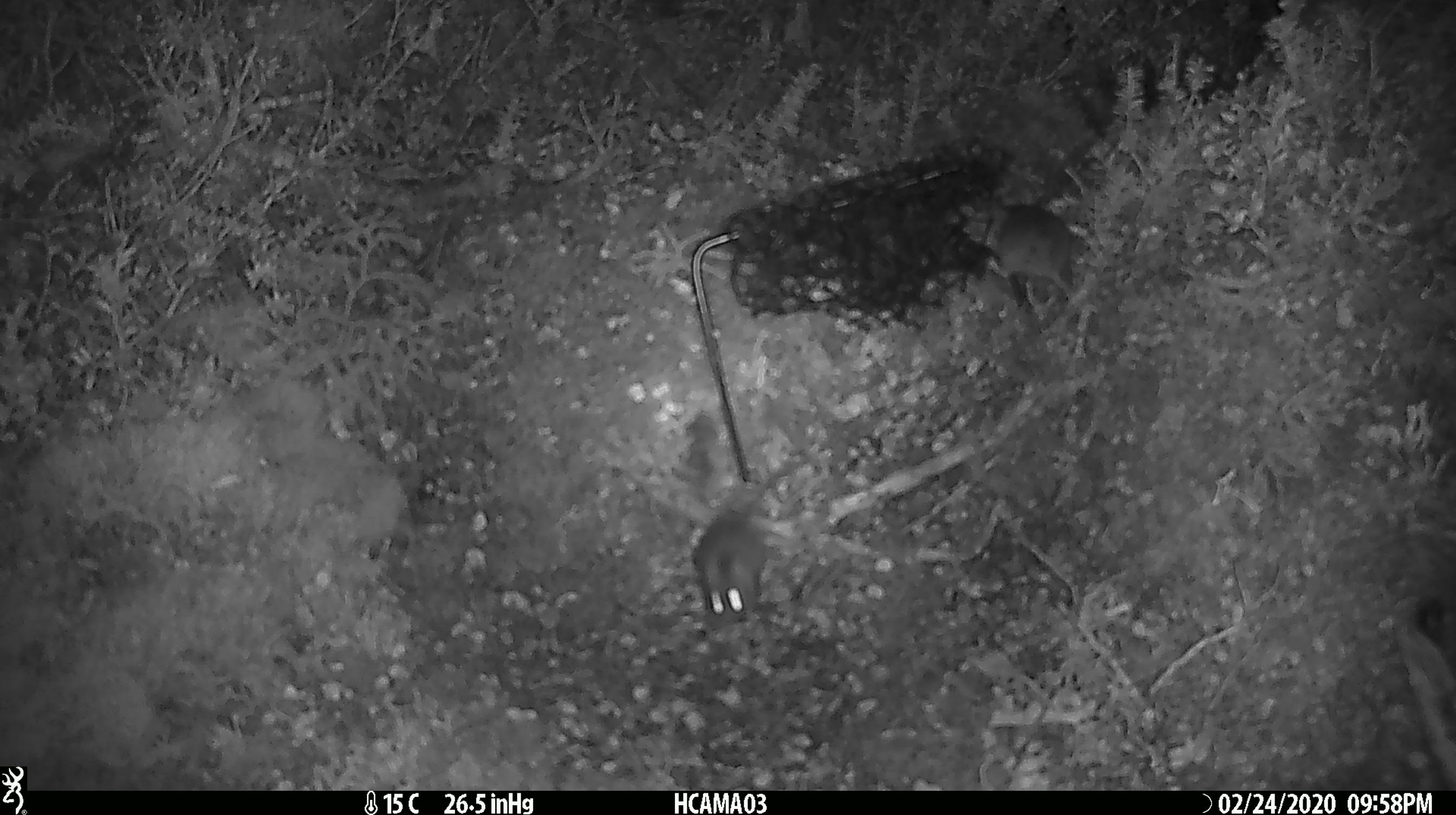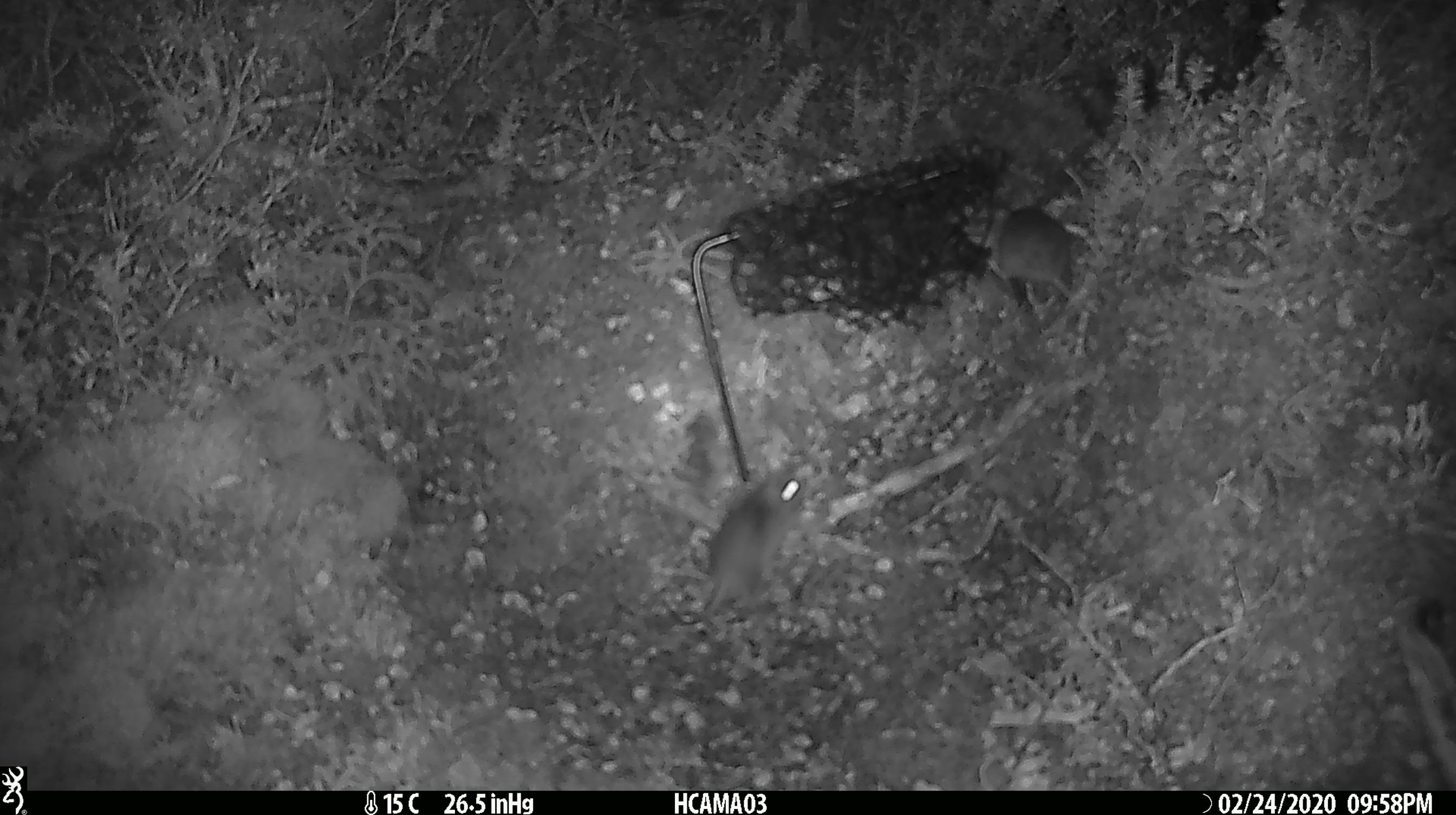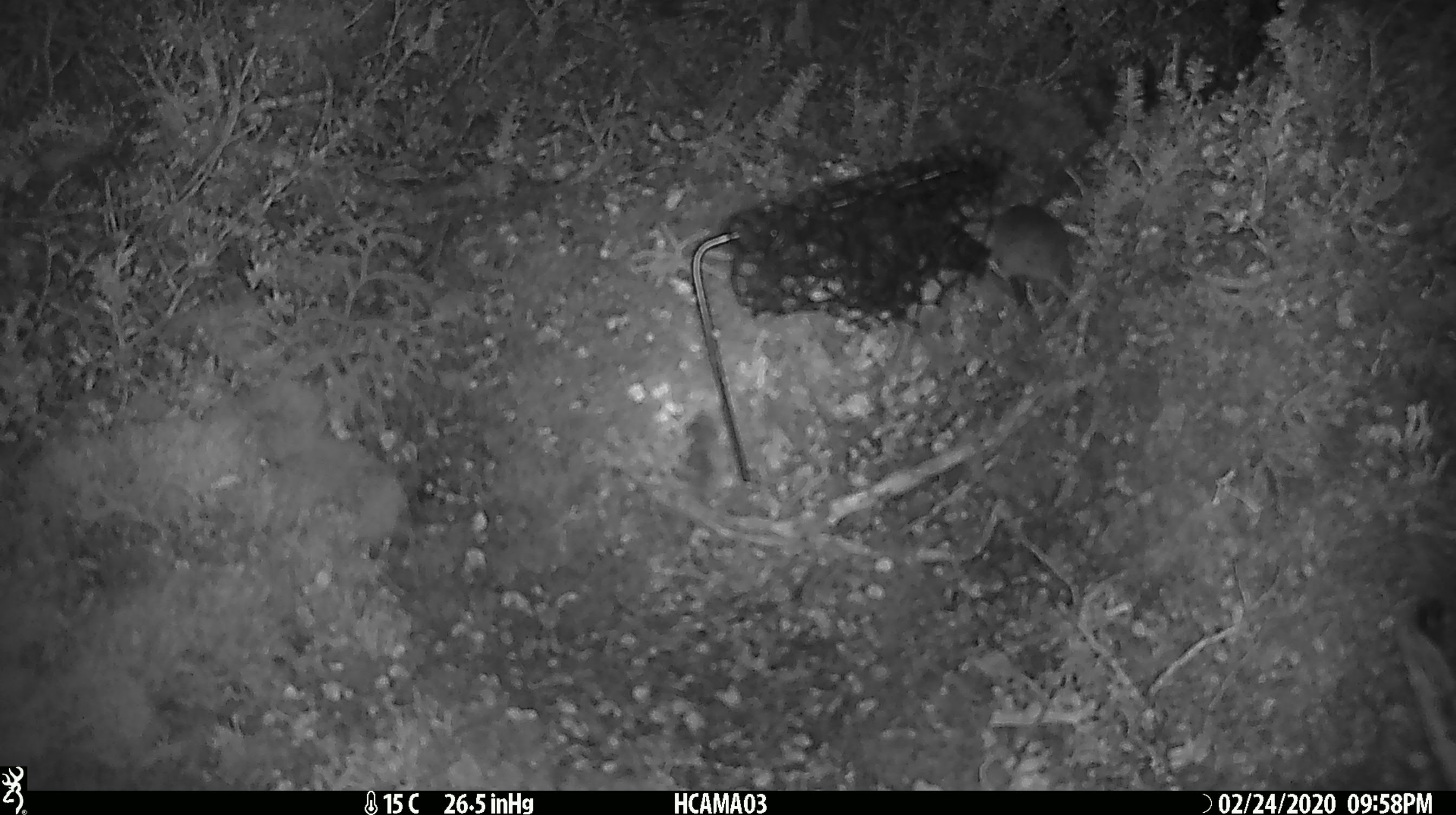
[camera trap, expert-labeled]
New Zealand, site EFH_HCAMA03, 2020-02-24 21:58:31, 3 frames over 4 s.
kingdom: Animalia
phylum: Chordata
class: Mammalia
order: Rodentia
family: Muridae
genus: Mus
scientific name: Mus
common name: mouse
Mouse (Mus).